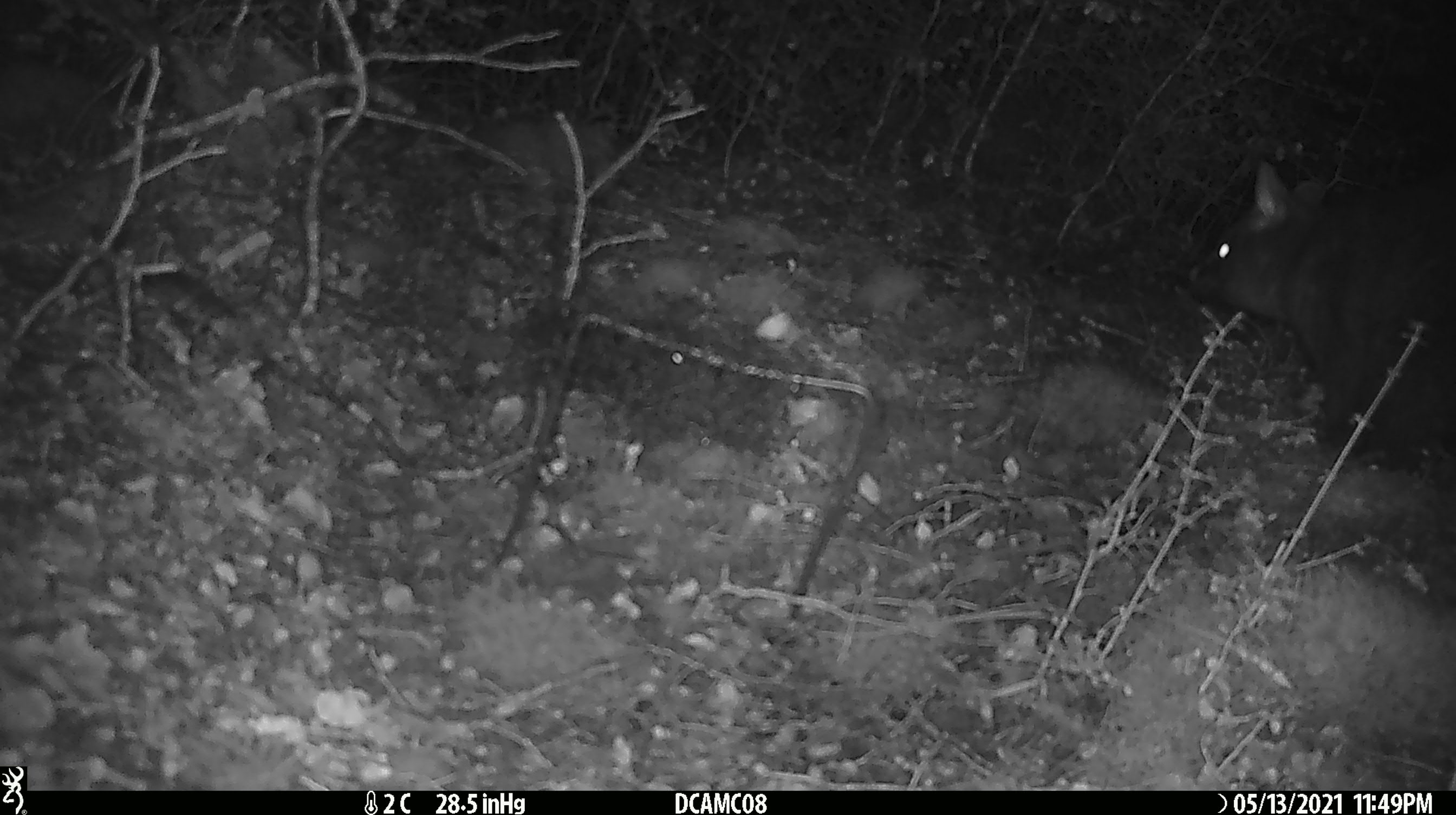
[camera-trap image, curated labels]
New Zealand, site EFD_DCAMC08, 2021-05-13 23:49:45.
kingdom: Animalia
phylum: Chordata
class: Mammalia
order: Diprotodontia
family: Phalangeridae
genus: Trichosurus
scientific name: Trichosurus vulpecula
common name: common brushtail possum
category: possum